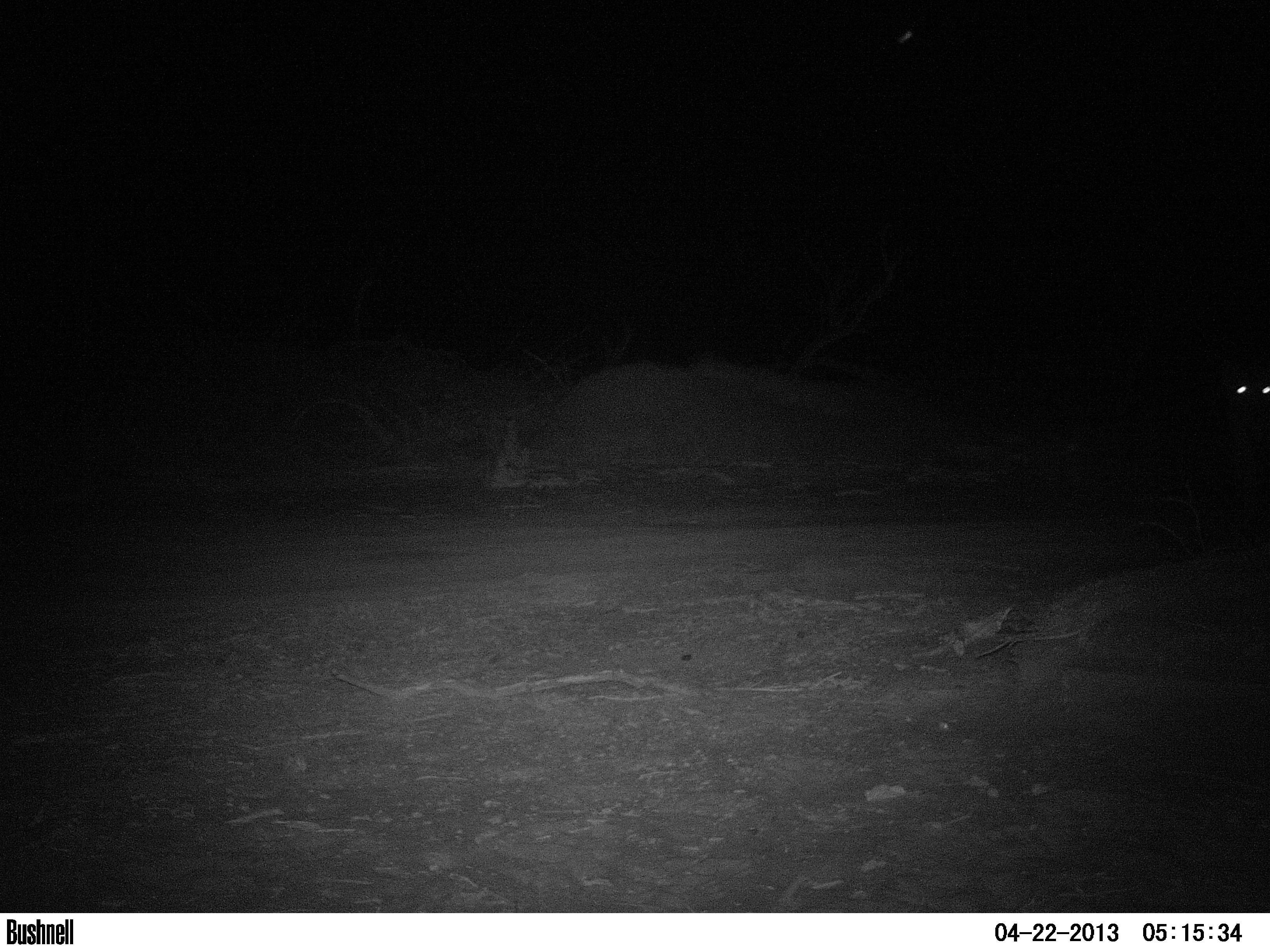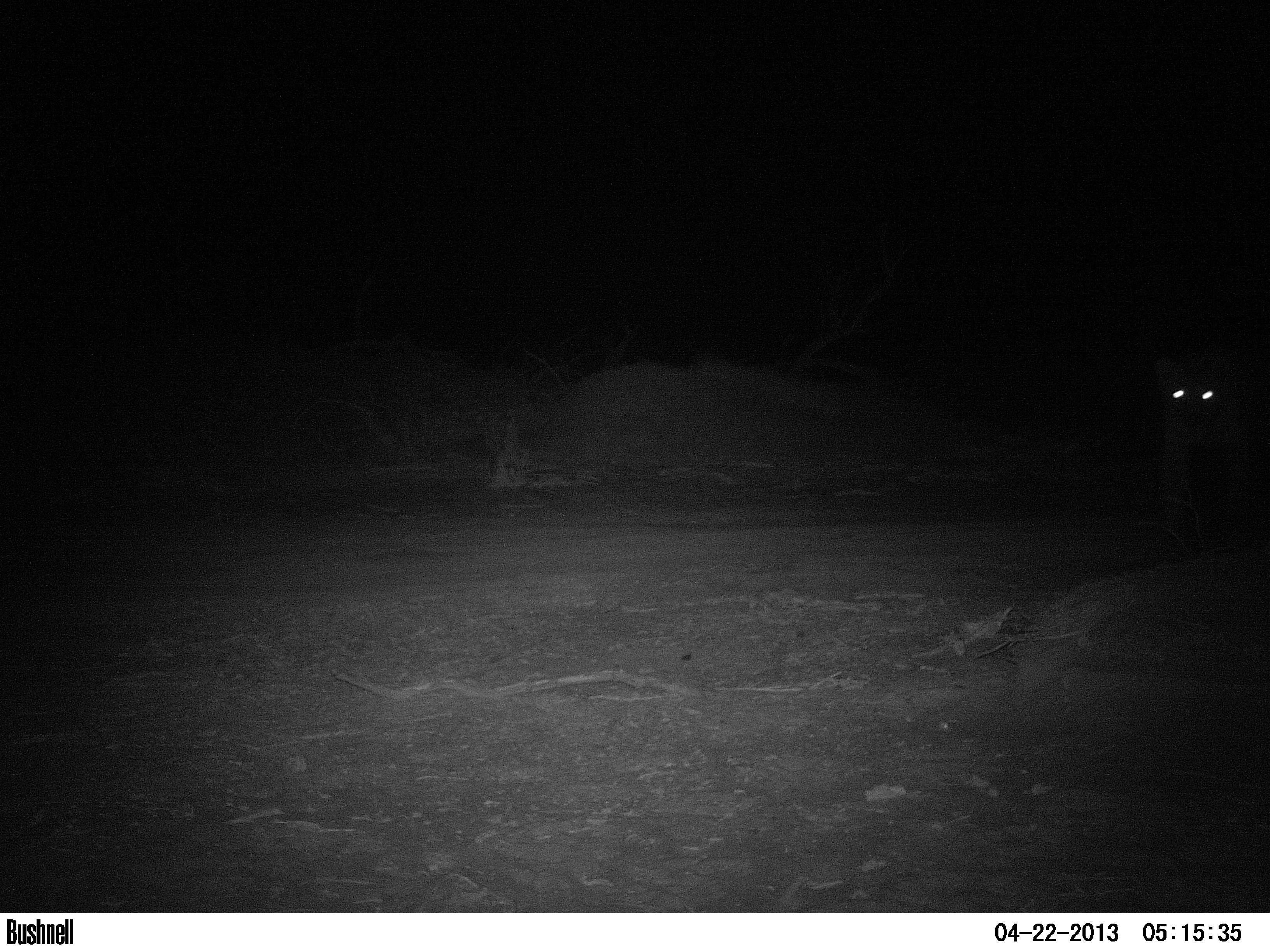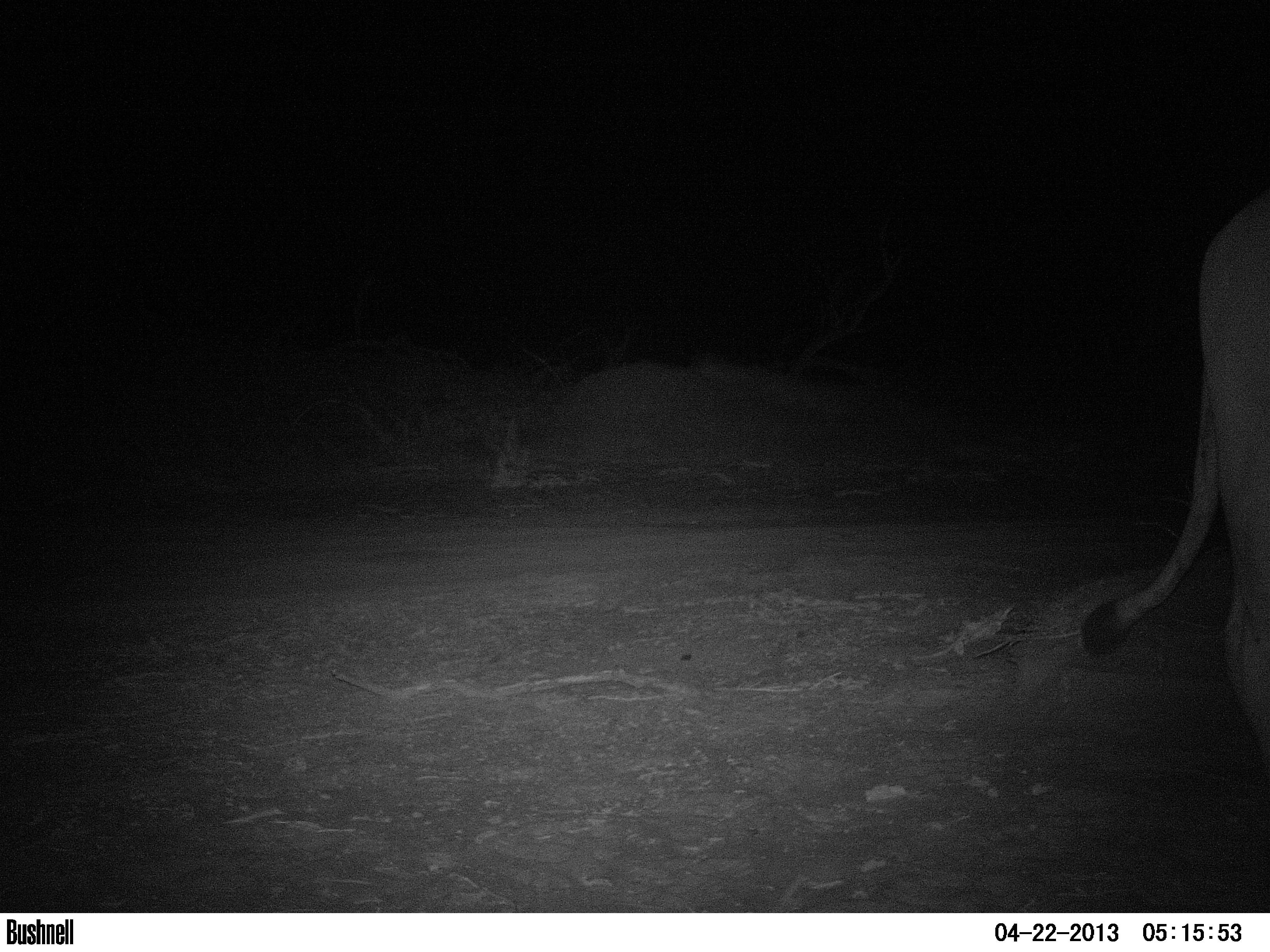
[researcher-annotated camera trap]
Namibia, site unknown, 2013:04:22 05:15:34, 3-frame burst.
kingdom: Animalia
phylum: Chordata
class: Mammalia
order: Carnivora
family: Felidae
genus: Panthera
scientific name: Panthera leo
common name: lion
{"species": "Panthera leo (lion)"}